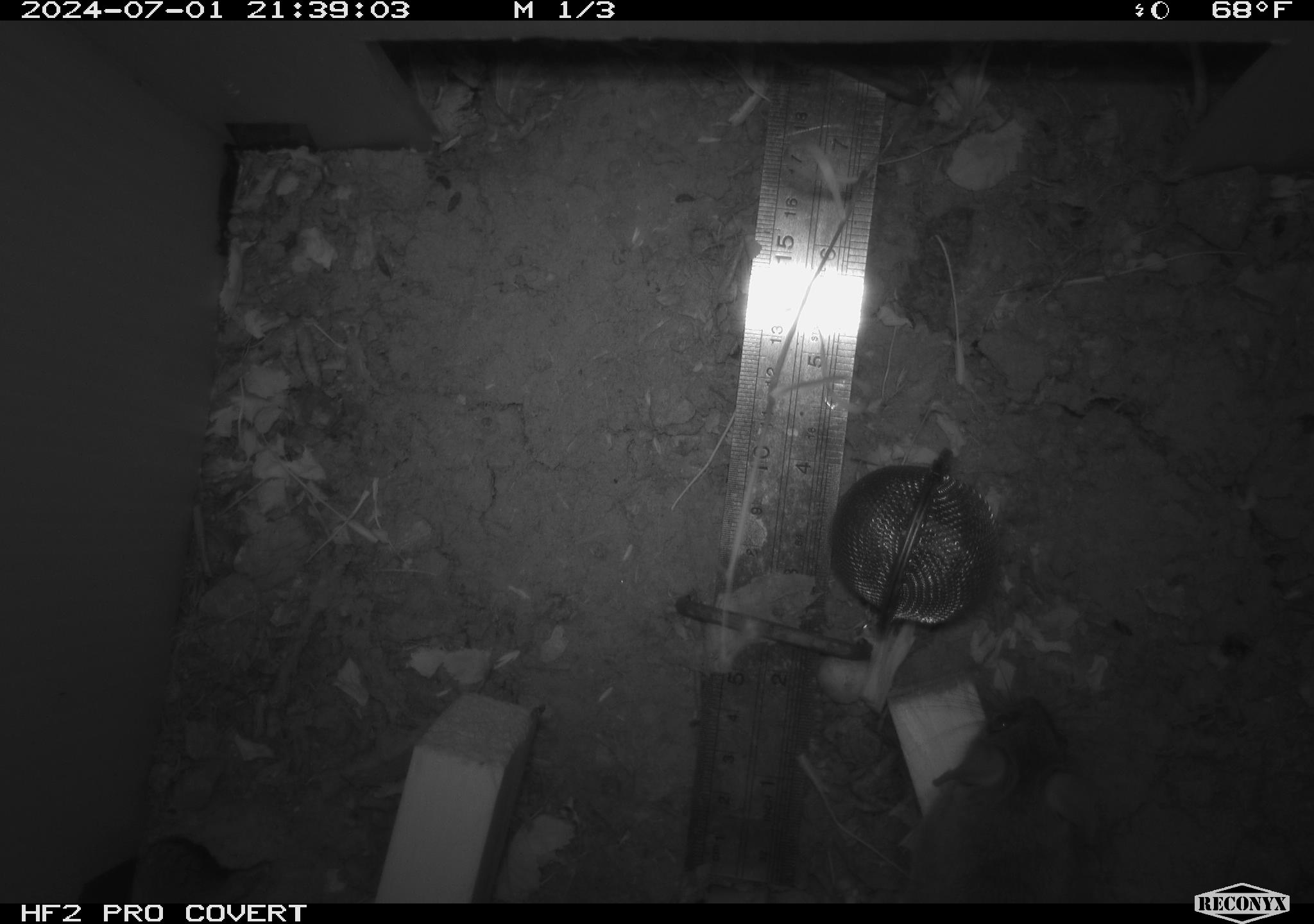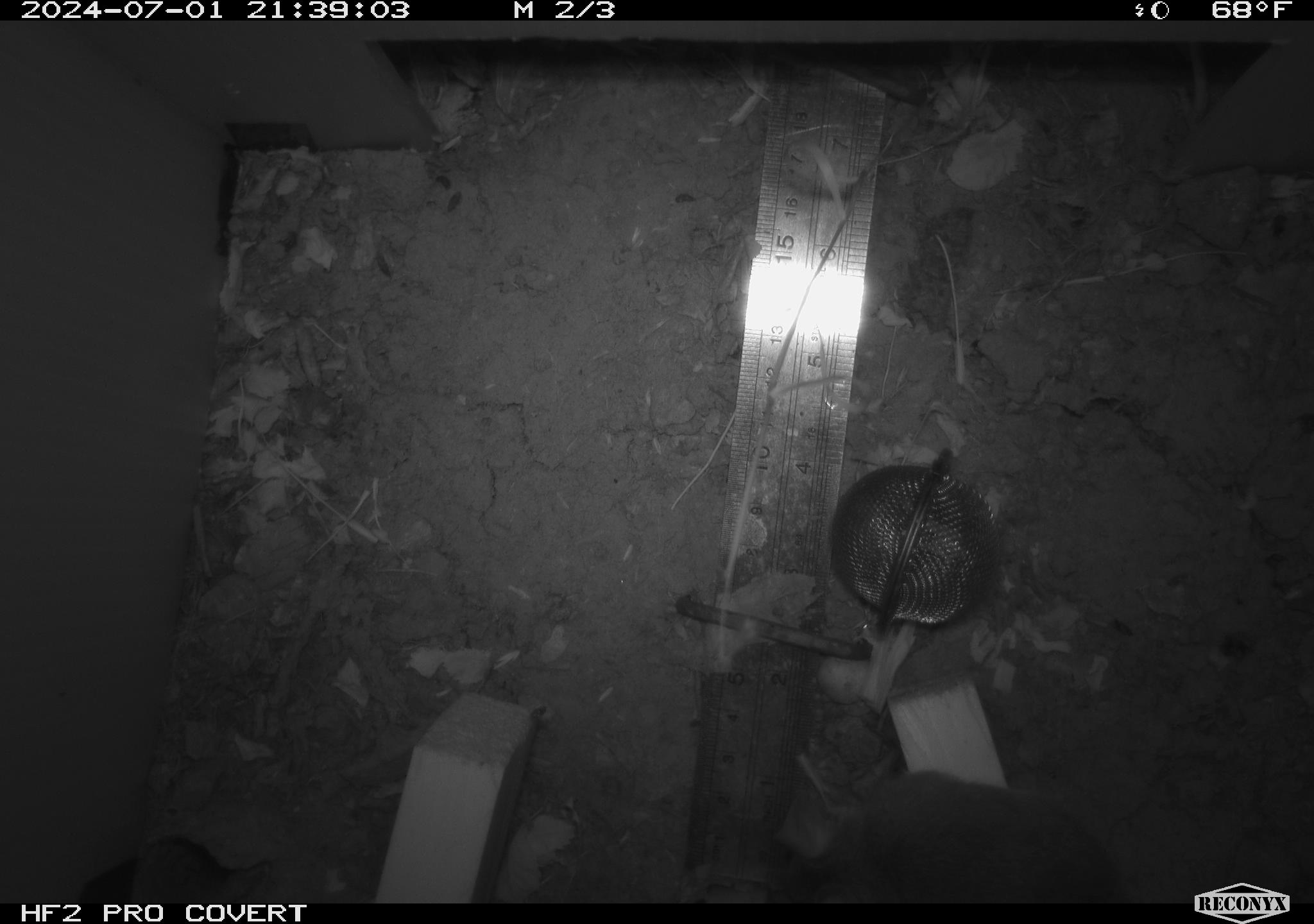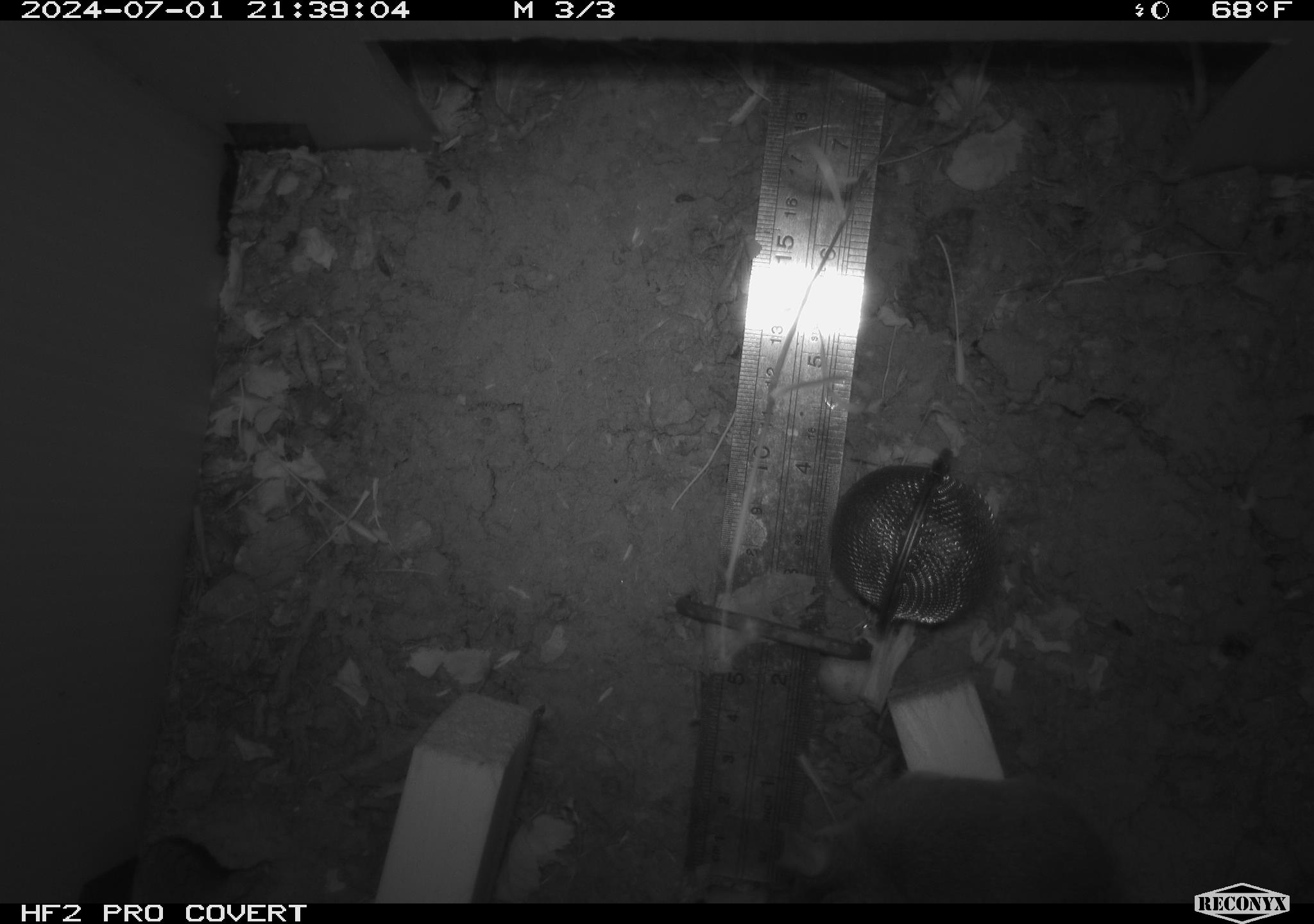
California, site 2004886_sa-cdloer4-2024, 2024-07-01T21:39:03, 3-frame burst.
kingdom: Animalia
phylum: Chordata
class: Mammalia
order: Rodentia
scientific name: Rodentia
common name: rodent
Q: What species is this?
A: Rodent (Rodentia).